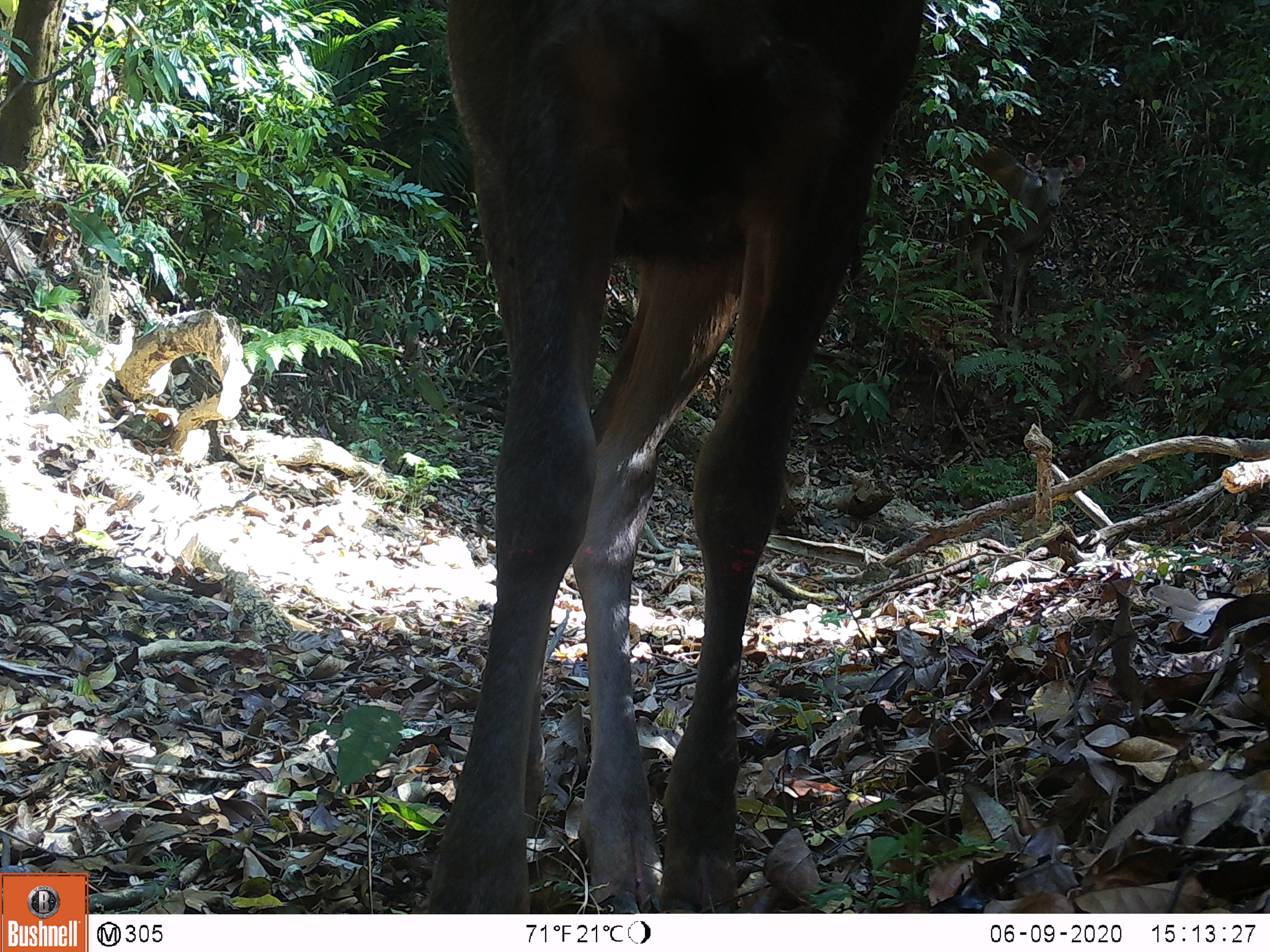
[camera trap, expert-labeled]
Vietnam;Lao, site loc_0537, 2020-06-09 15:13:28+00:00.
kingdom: Animalia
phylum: Chordata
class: Mammalia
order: Artiodactyla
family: Cervidae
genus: Rusa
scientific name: Rusa unicolor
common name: sambar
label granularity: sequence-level